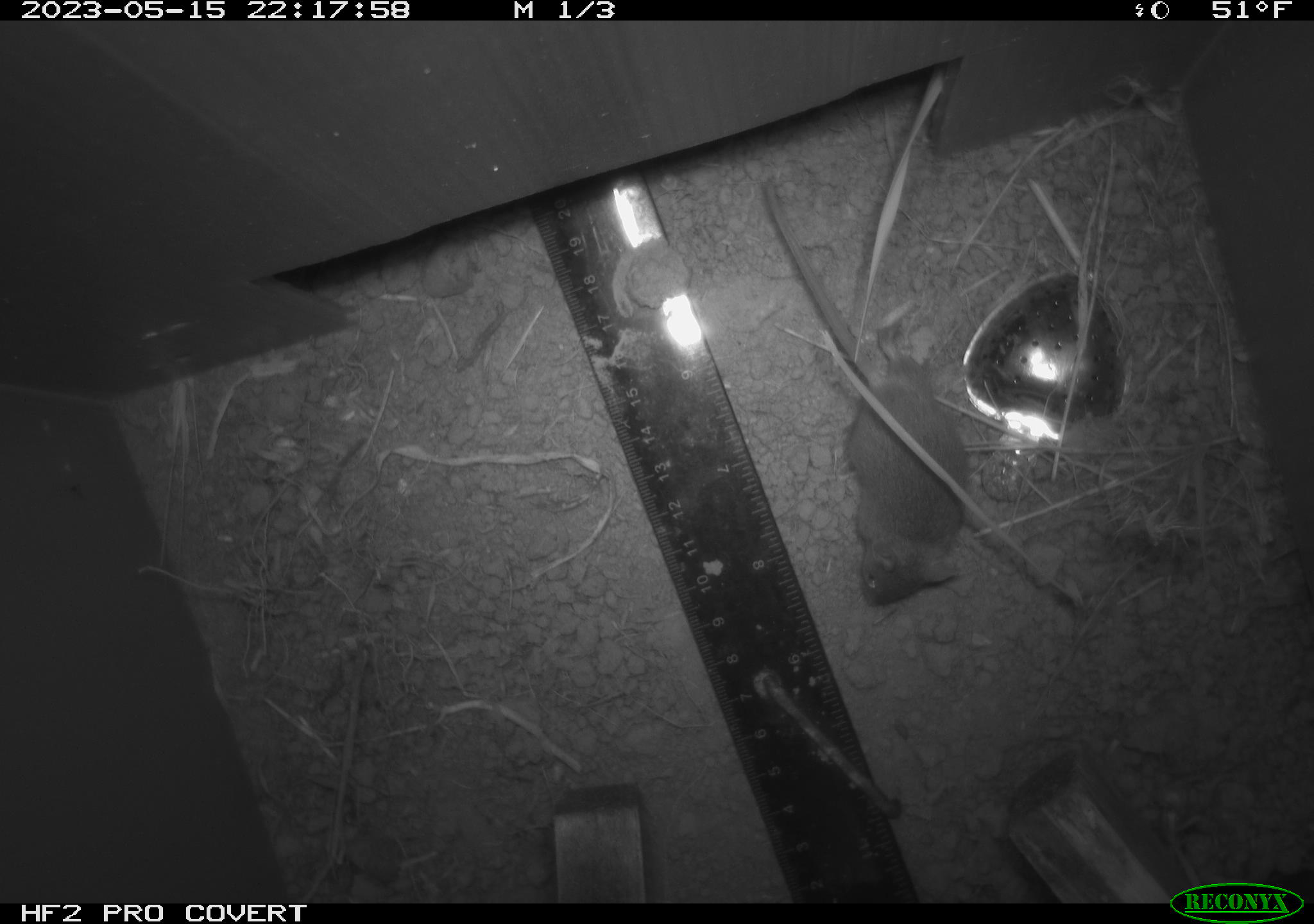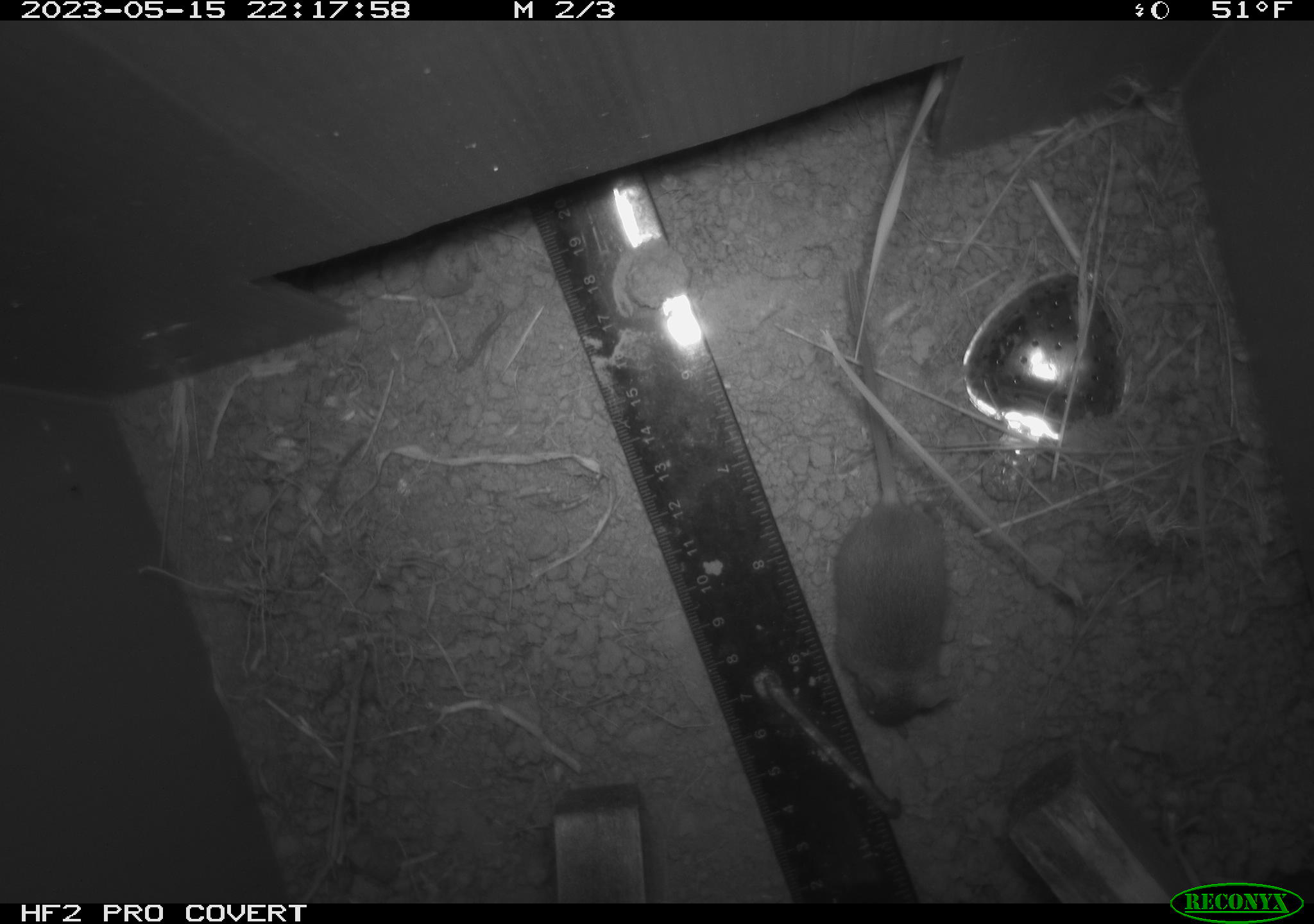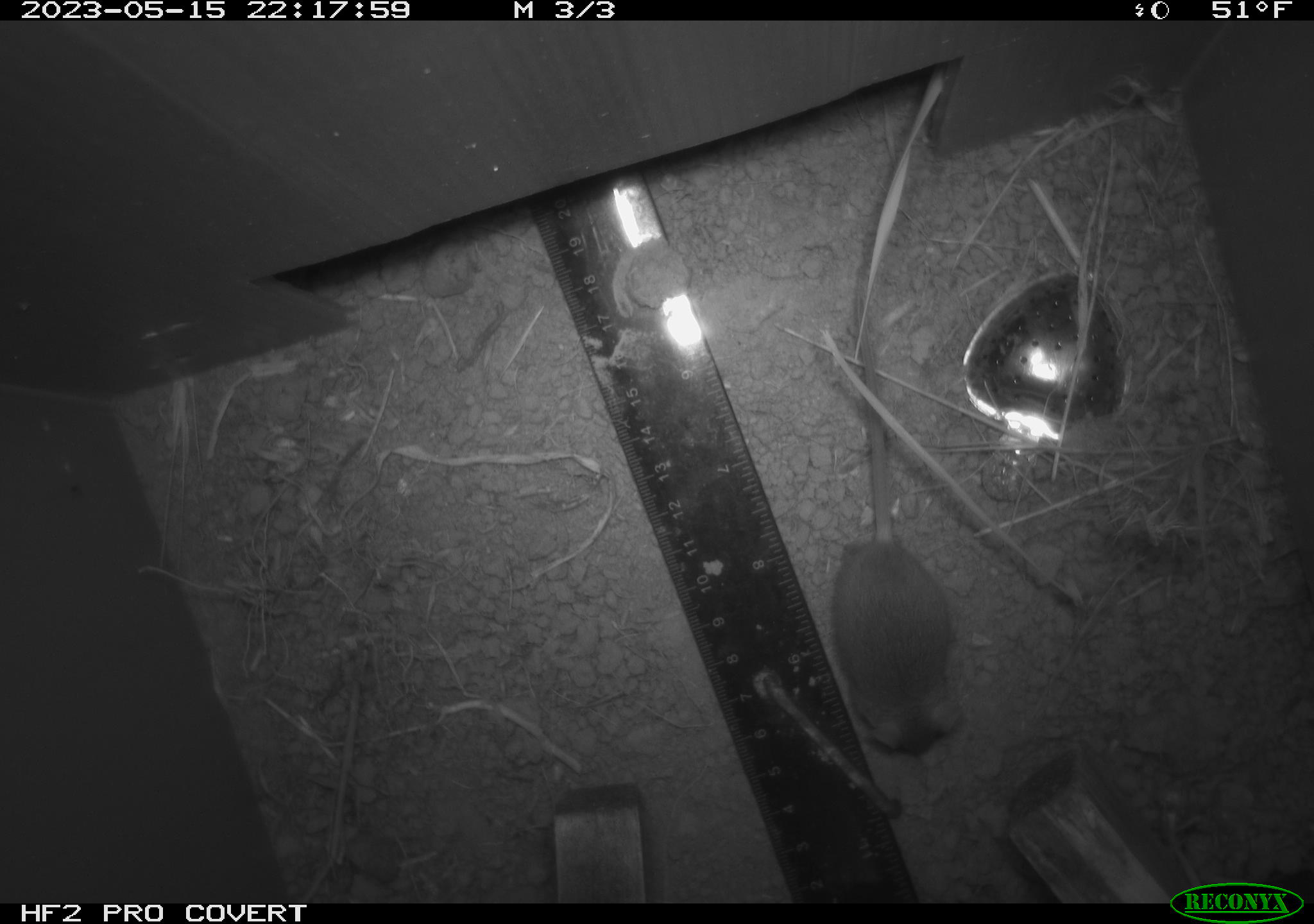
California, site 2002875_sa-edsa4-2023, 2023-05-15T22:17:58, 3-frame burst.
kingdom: Animalia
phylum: Chordata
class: Mammalia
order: Rodentia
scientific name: Rodentia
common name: mouse species